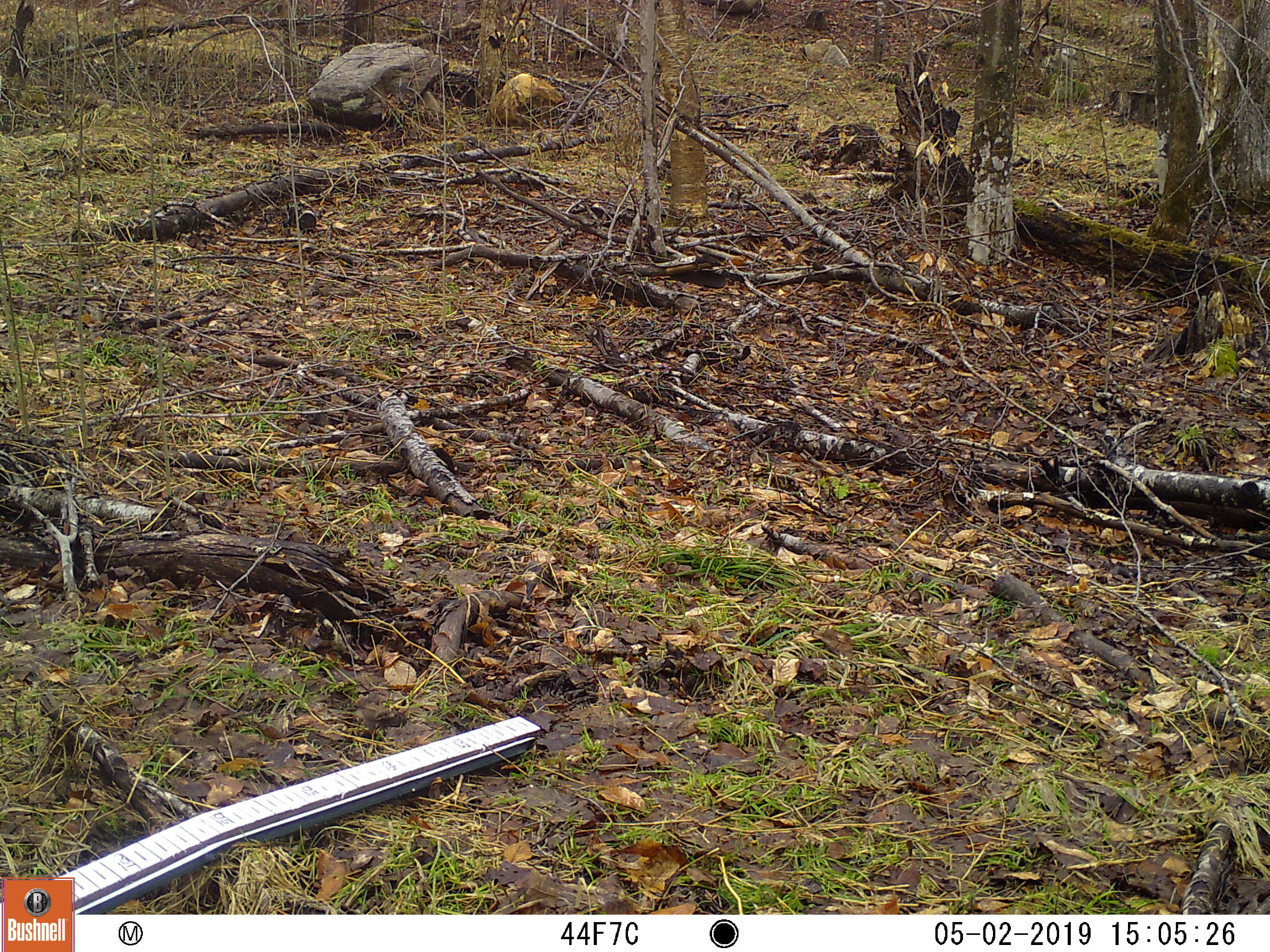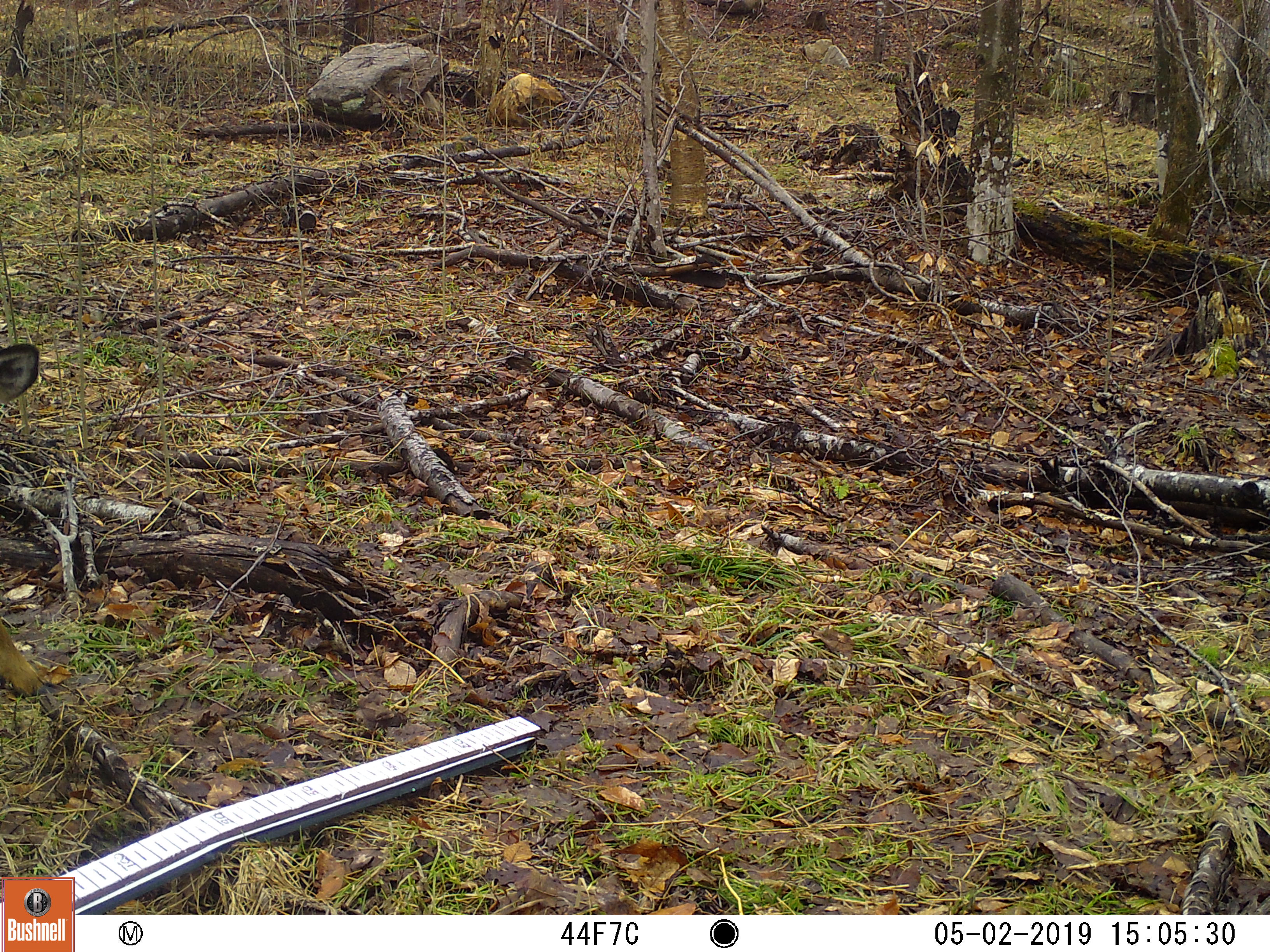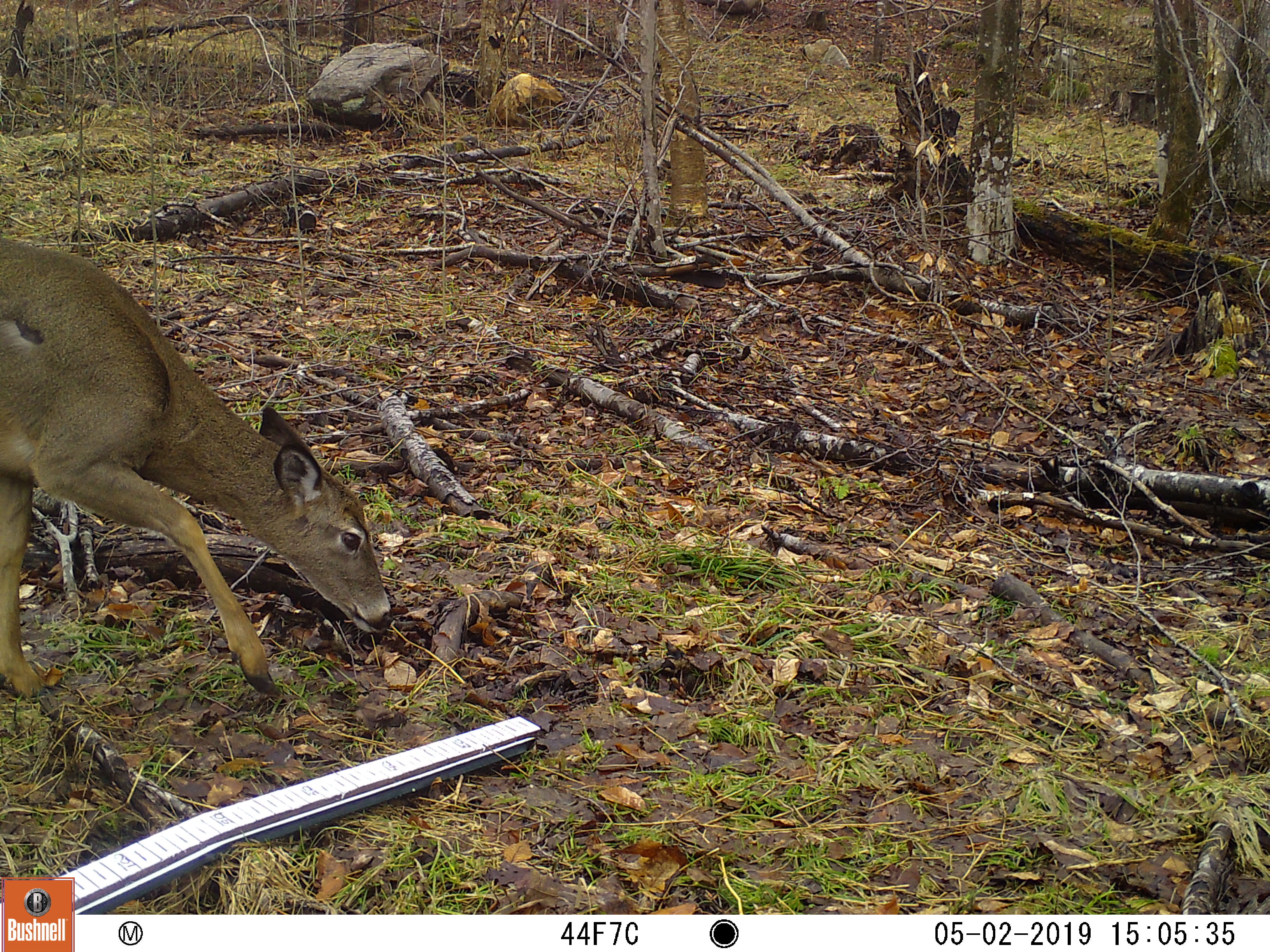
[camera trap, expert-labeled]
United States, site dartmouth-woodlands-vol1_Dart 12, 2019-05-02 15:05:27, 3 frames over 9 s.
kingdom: Animalia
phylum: Chordata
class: Mammalia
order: Artiodactyla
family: Cervidae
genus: Odocoileus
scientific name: Odocoileus virginianus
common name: white-tailed deer